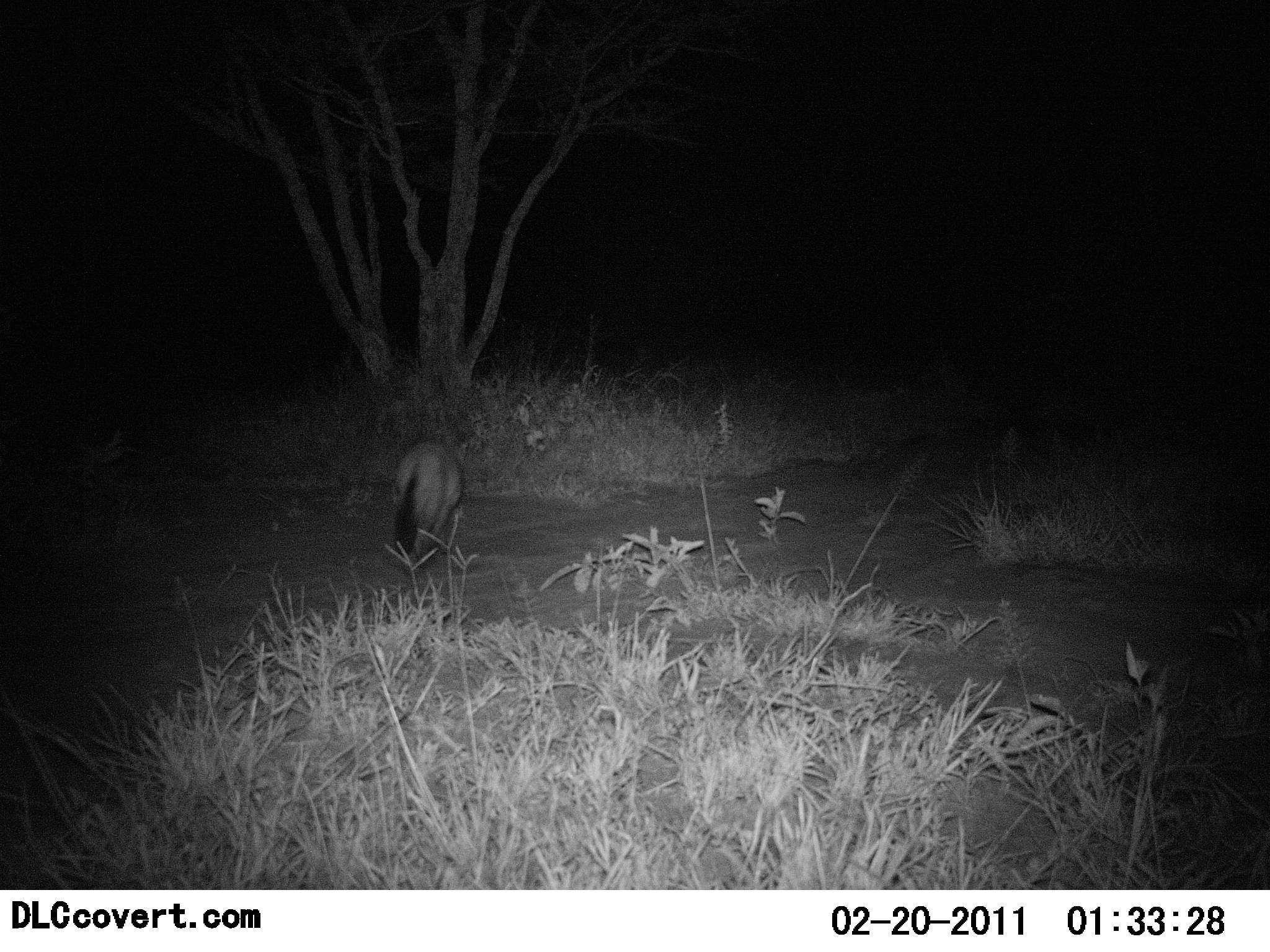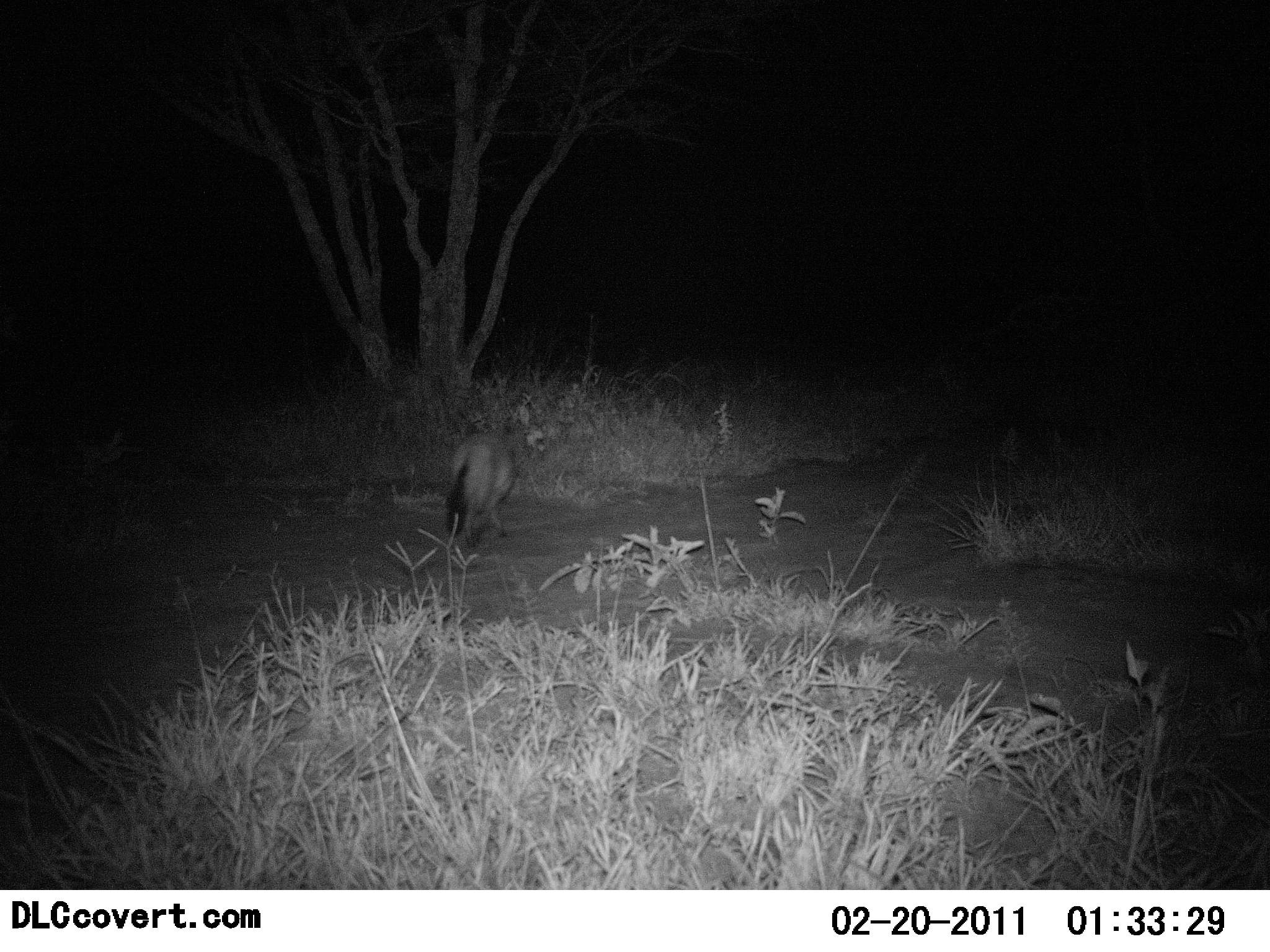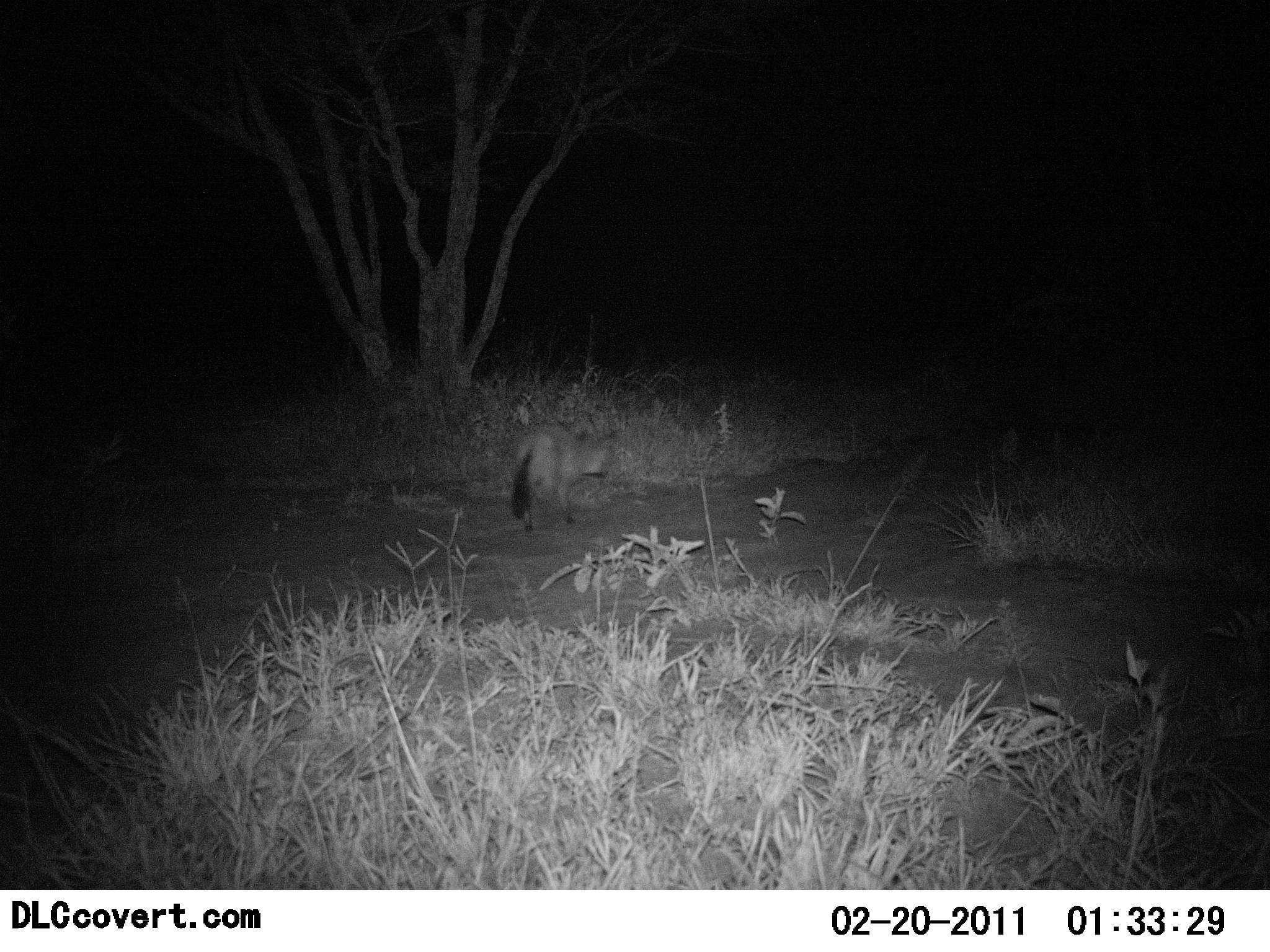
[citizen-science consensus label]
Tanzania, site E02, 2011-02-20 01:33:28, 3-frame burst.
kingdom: Animalia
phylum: Chordata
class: Mammalia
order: Carnivora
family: Canidae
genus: Otocyon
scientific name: Otocyon megalotis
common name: bat-eared fox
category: batearedfox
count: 1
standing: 8%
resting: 0%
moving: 100%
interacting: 0%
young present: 0%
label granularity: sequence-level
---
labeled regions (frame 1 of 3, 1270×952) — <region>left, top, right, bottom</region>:
animal: <region>380, 437, 469, 560</region>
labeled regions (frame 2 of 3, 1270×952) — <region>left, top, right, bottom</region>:
animal: <region>439, 435, 516, 539</region>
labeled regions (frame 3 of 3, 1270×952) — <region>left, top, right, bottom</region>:
animal: <region>505, 420, 616, 529</region>